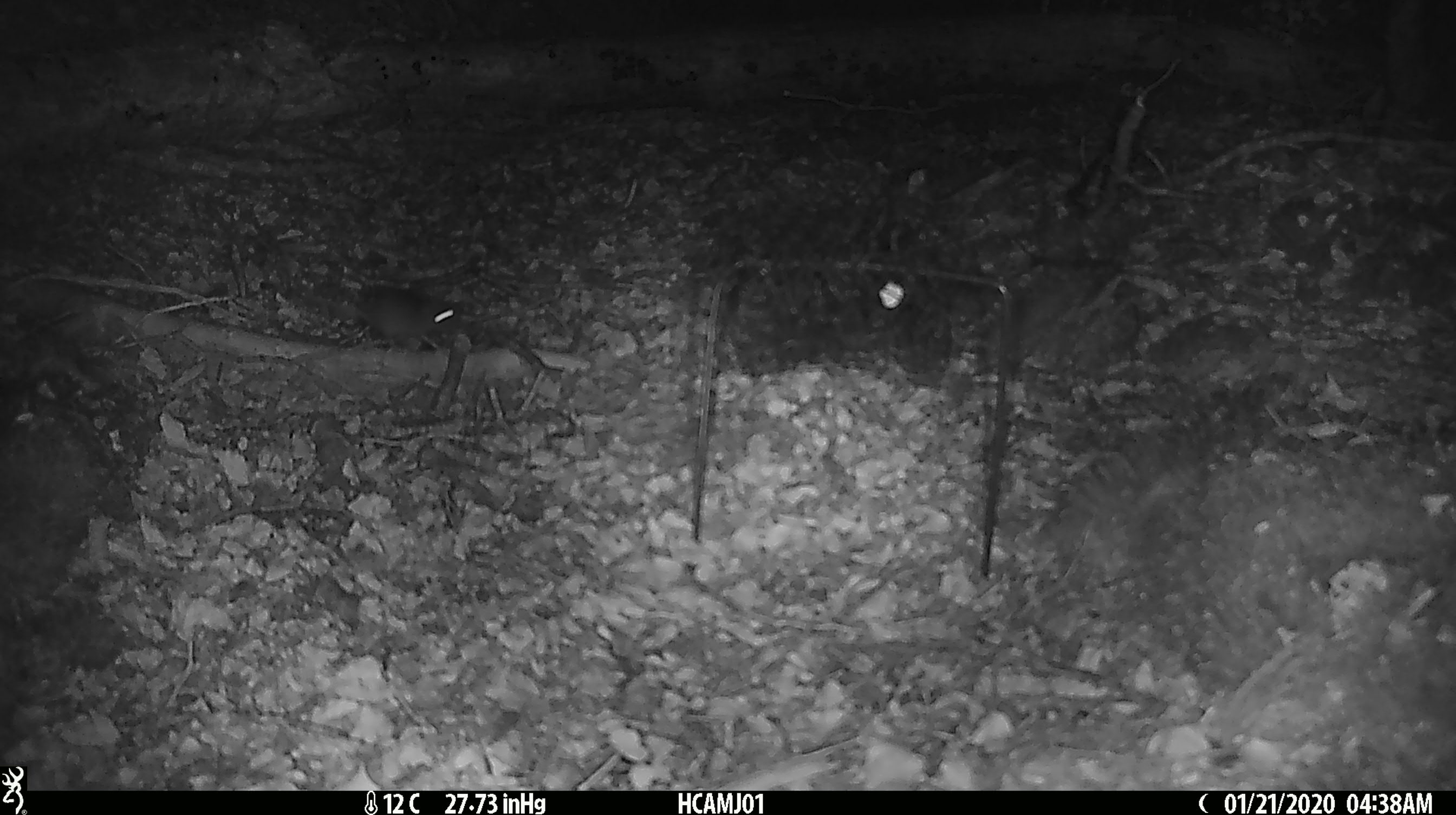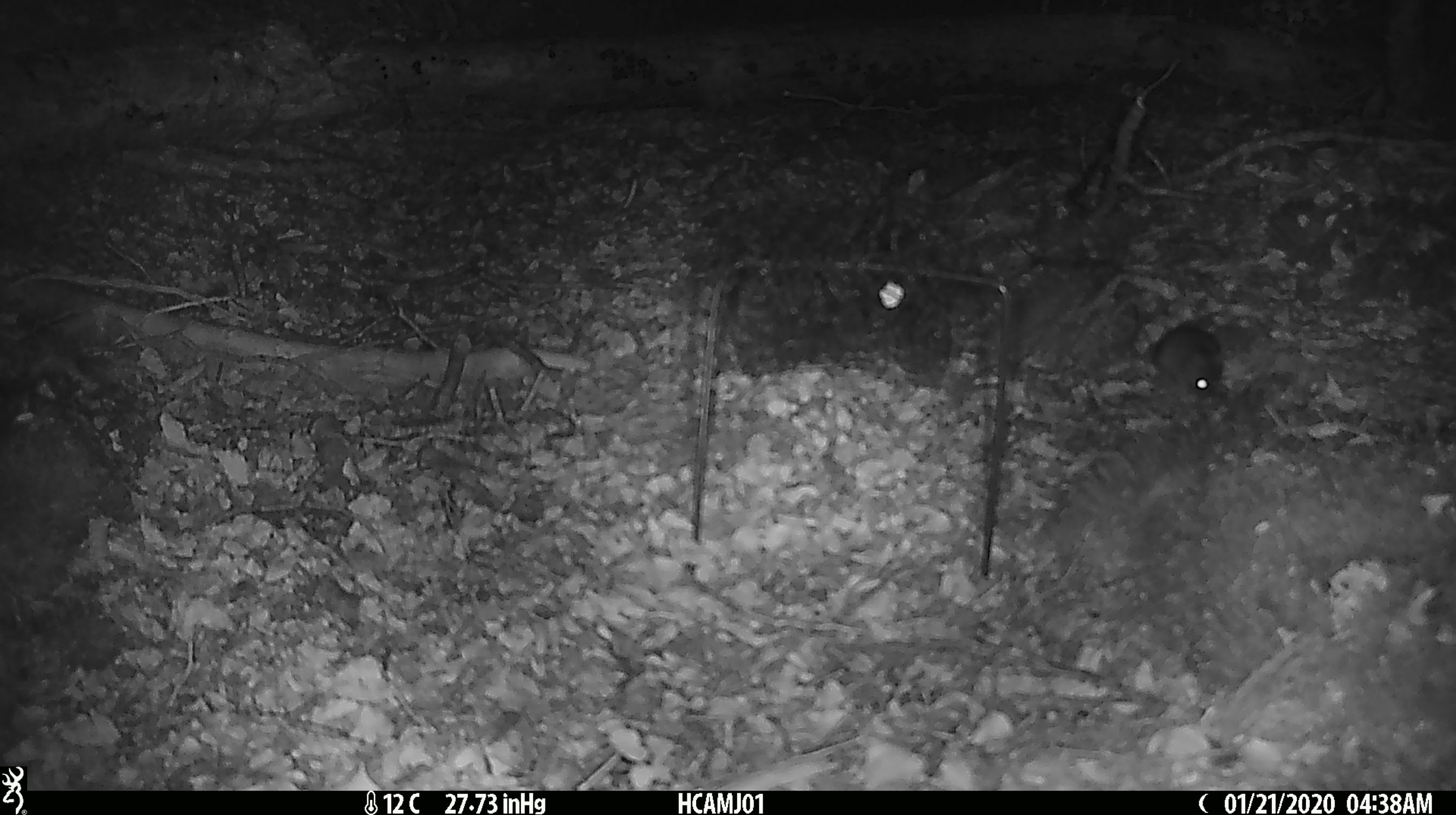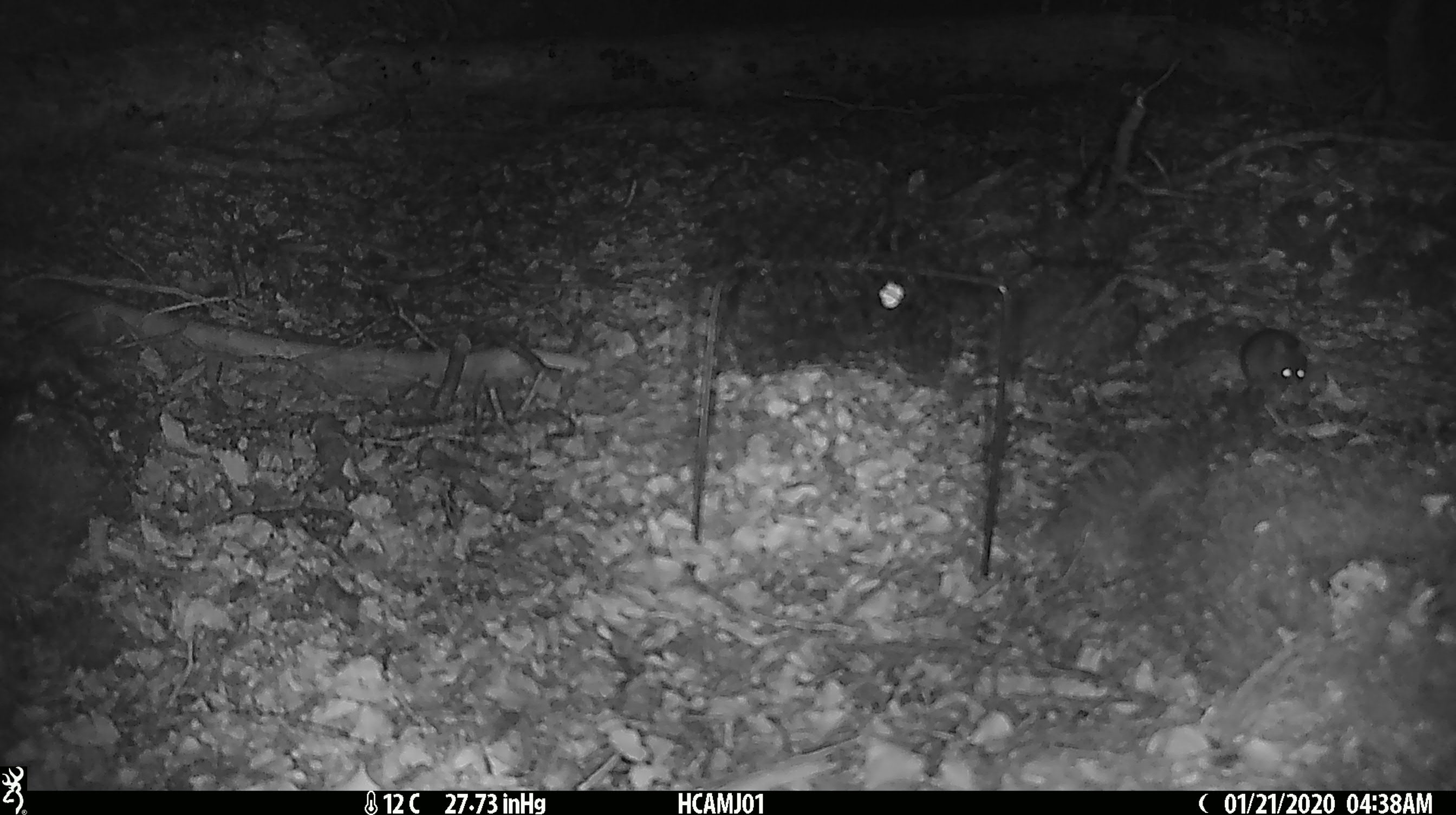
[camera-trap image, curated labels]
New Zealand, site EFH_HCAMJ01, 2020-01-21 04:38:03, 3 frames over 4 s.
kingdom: Animalia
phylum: Chordata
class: Mammalia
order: Rodentia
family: Muridae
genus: Mus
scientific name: Mus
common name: mouse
Mouse (Mus).